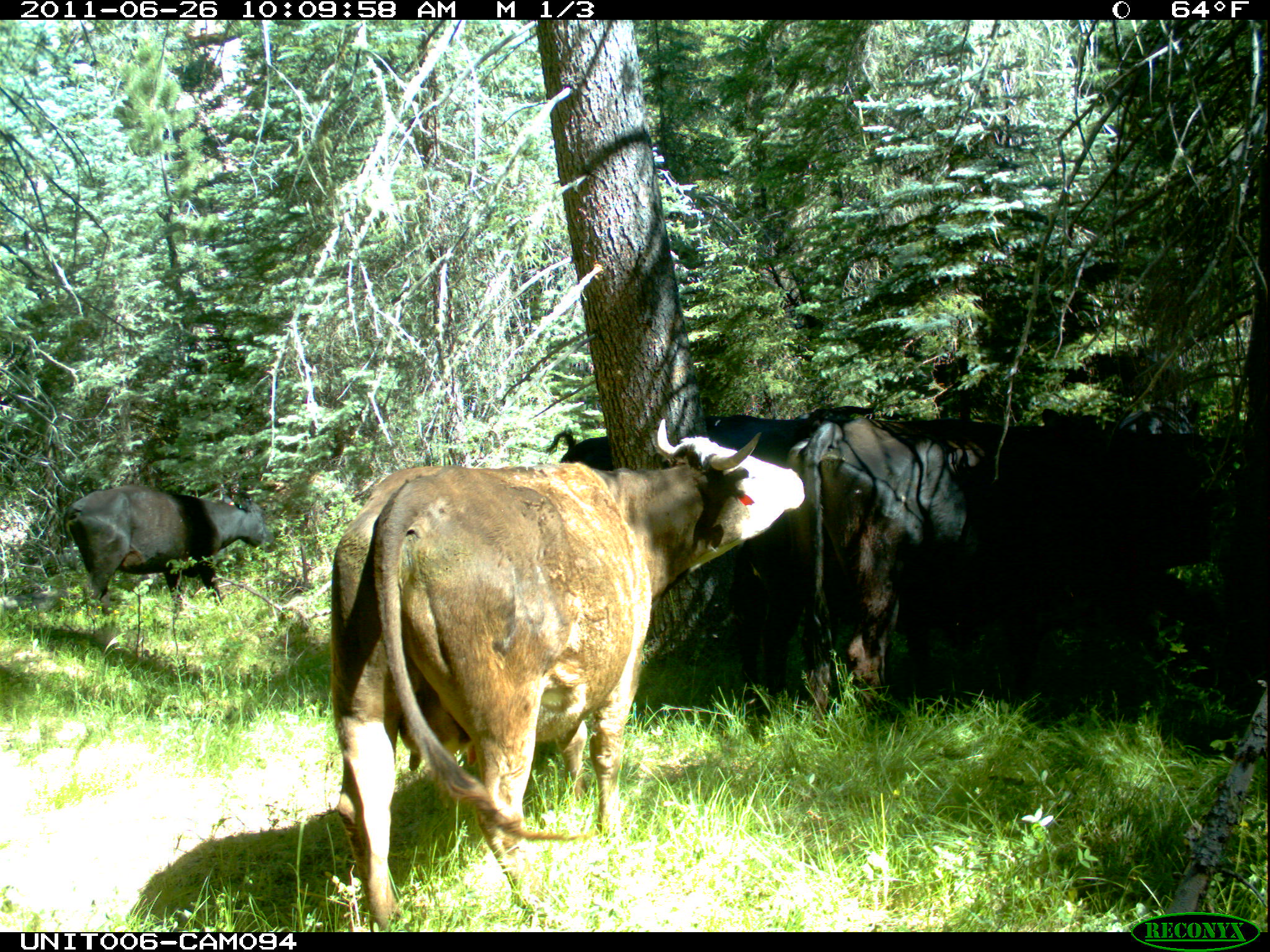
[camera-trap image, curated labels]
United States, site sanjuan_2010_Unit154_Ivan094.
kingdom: Animalia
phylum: Chordata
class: Mammalia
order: Artiodactyla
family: Bovidae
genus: Bos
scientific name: Bos taurus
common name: domestic cow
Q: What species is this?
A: Bos taurus (domestic cow).